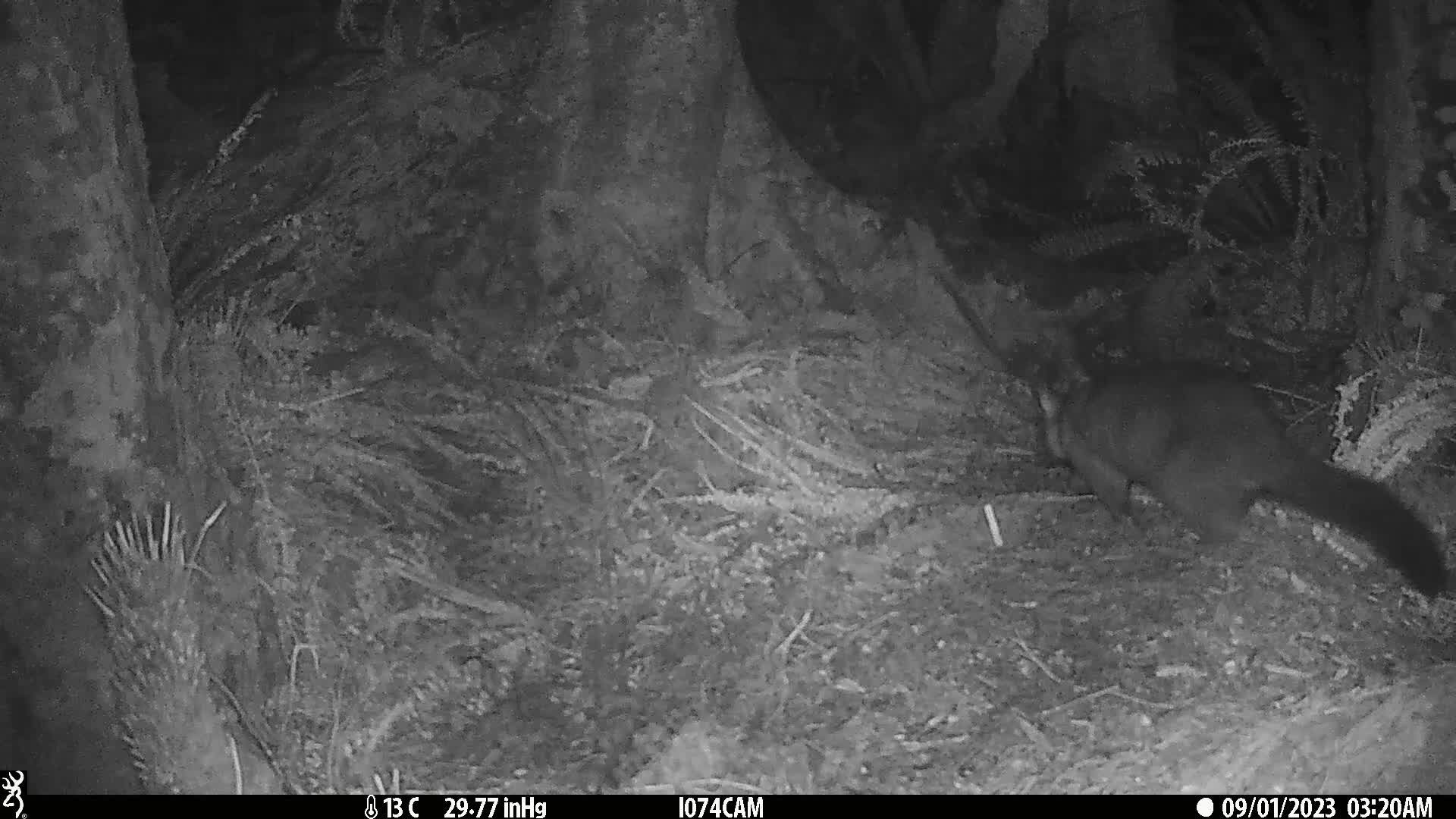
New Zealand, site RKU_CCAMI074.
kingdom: Animalia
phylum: Chordata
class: Mammalia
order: Diprotodontia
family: Phalangeridae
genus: Trichosurus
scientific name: Trichosurus vulpecula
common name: common brushtail possum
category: possum